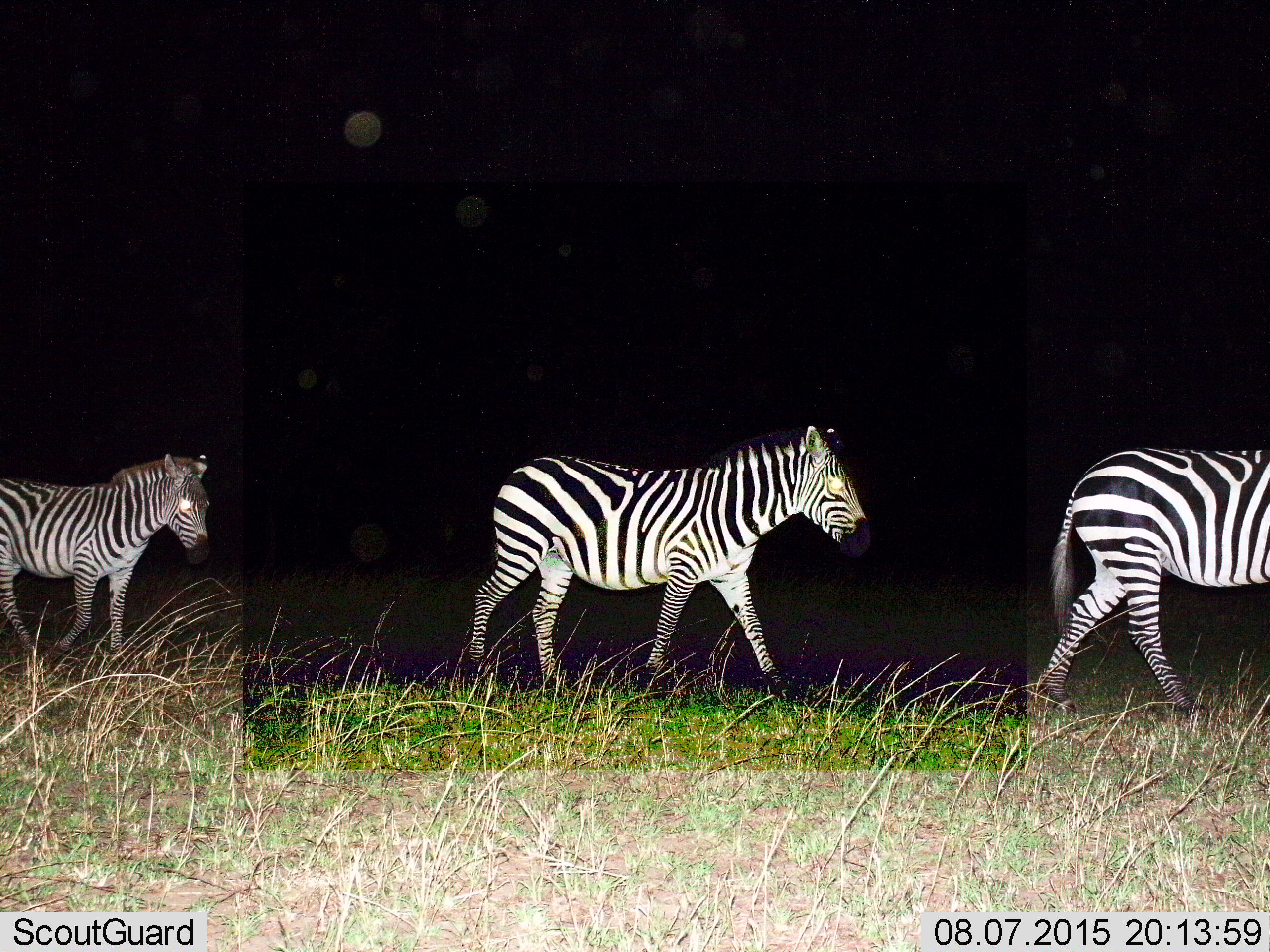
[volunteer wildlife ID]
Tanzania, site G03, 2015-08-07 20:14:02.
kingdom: Animalia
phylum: Chordata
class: Mammalia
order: Perissodactyla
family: Equidae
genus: Equus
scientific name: Equus quagga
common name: plains zebra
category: zebra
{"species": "zebra (plains zebra) (Equus quagga)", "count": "3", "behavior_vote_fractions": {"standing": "15%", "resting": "0%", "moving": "92%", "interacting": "0%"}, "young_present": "0%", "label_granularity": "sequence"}